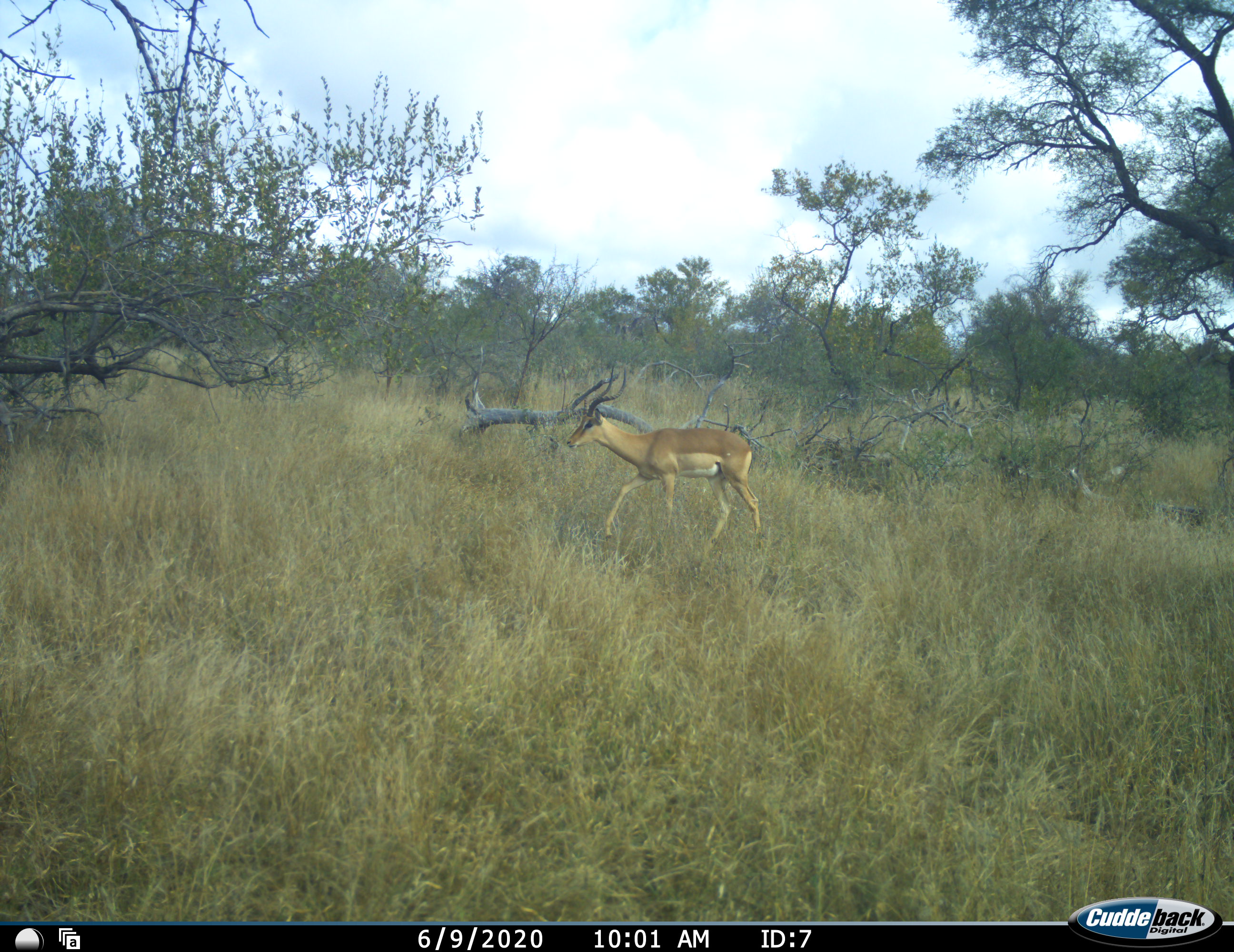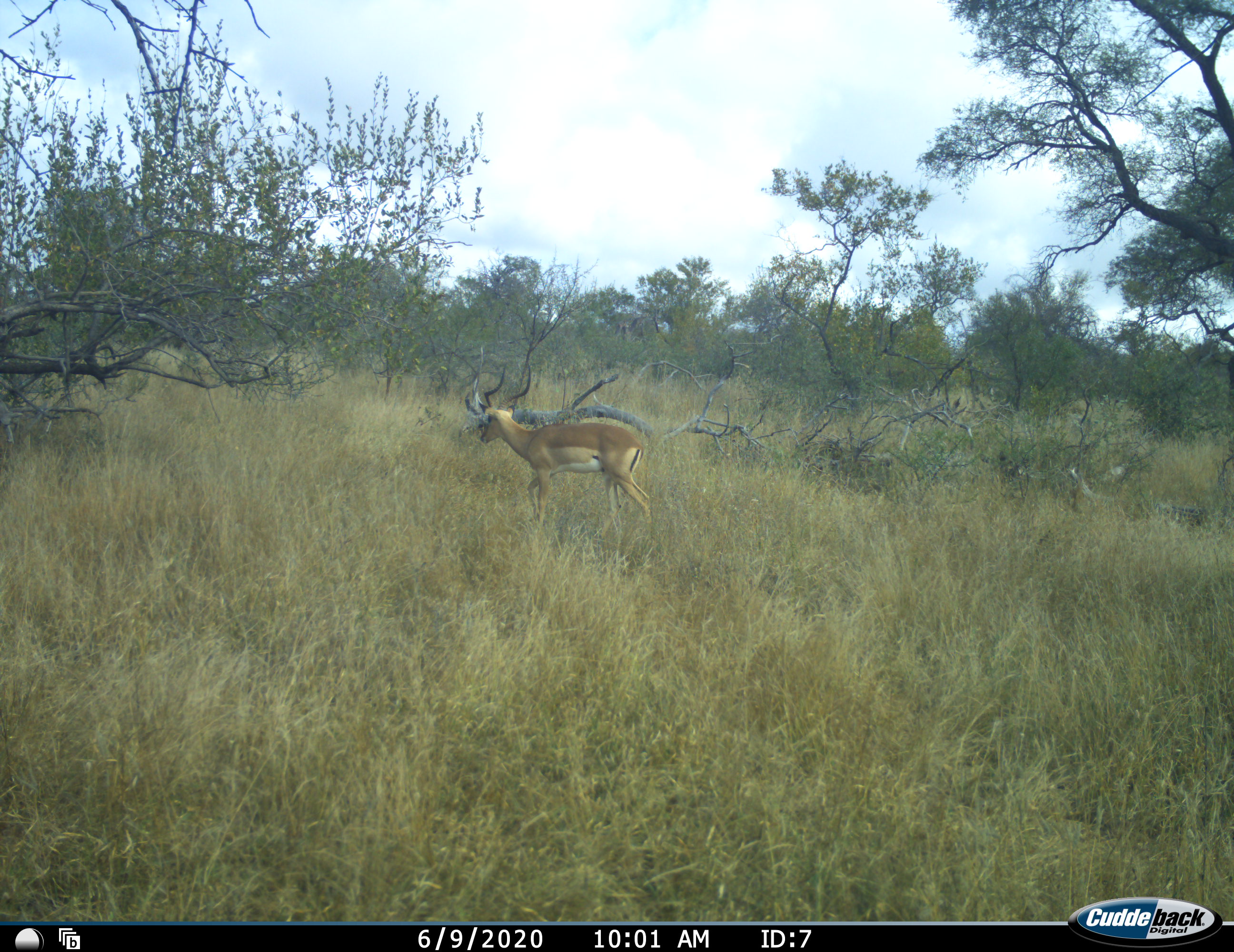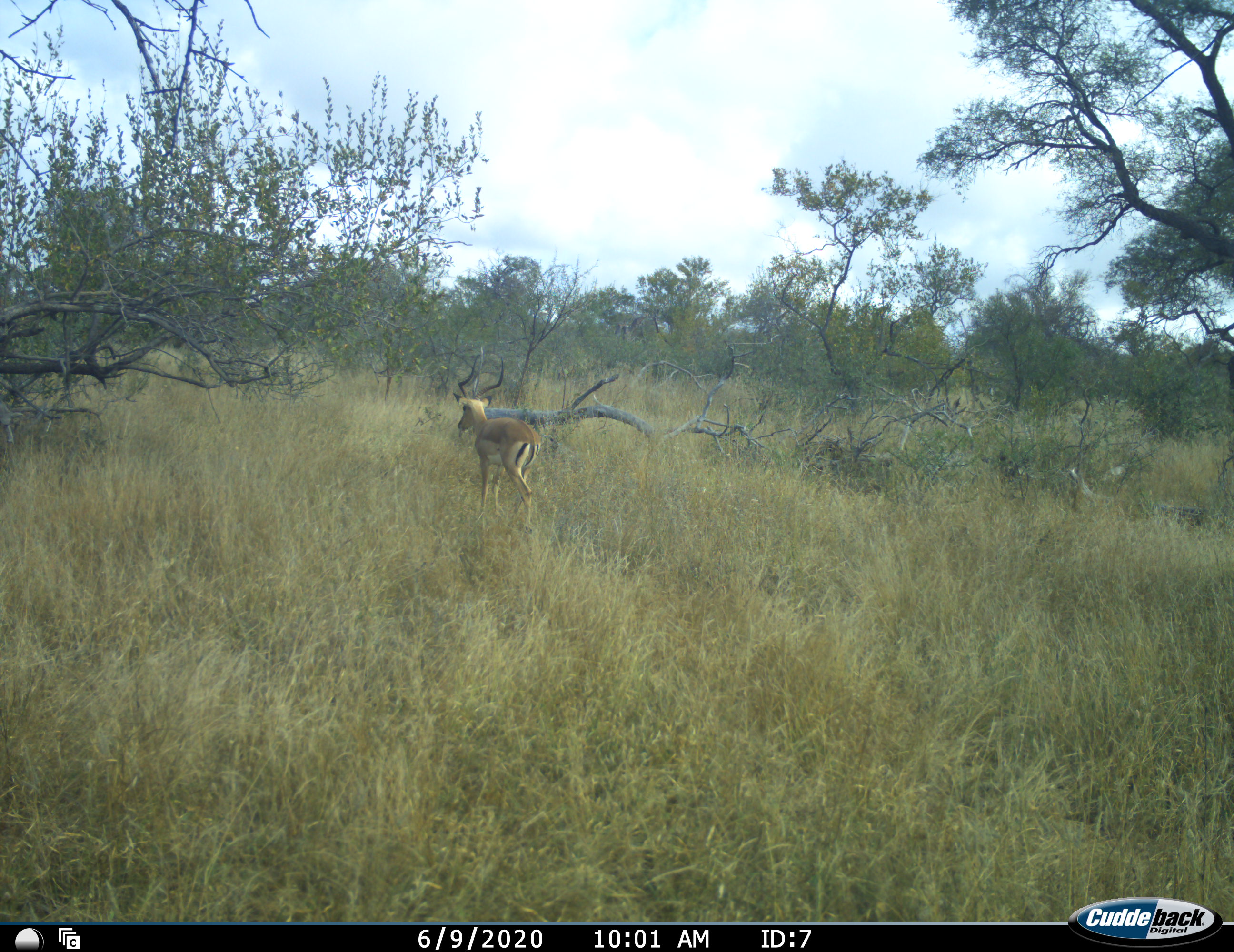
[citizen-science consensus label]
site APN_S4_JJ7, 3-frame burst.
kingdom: Animalia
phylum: Chordata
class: Mammalia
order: Artiodactyla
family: Bovidae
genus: Aepyceros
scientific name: Aepyceros melampus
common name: impala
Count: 1.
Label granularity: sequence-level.